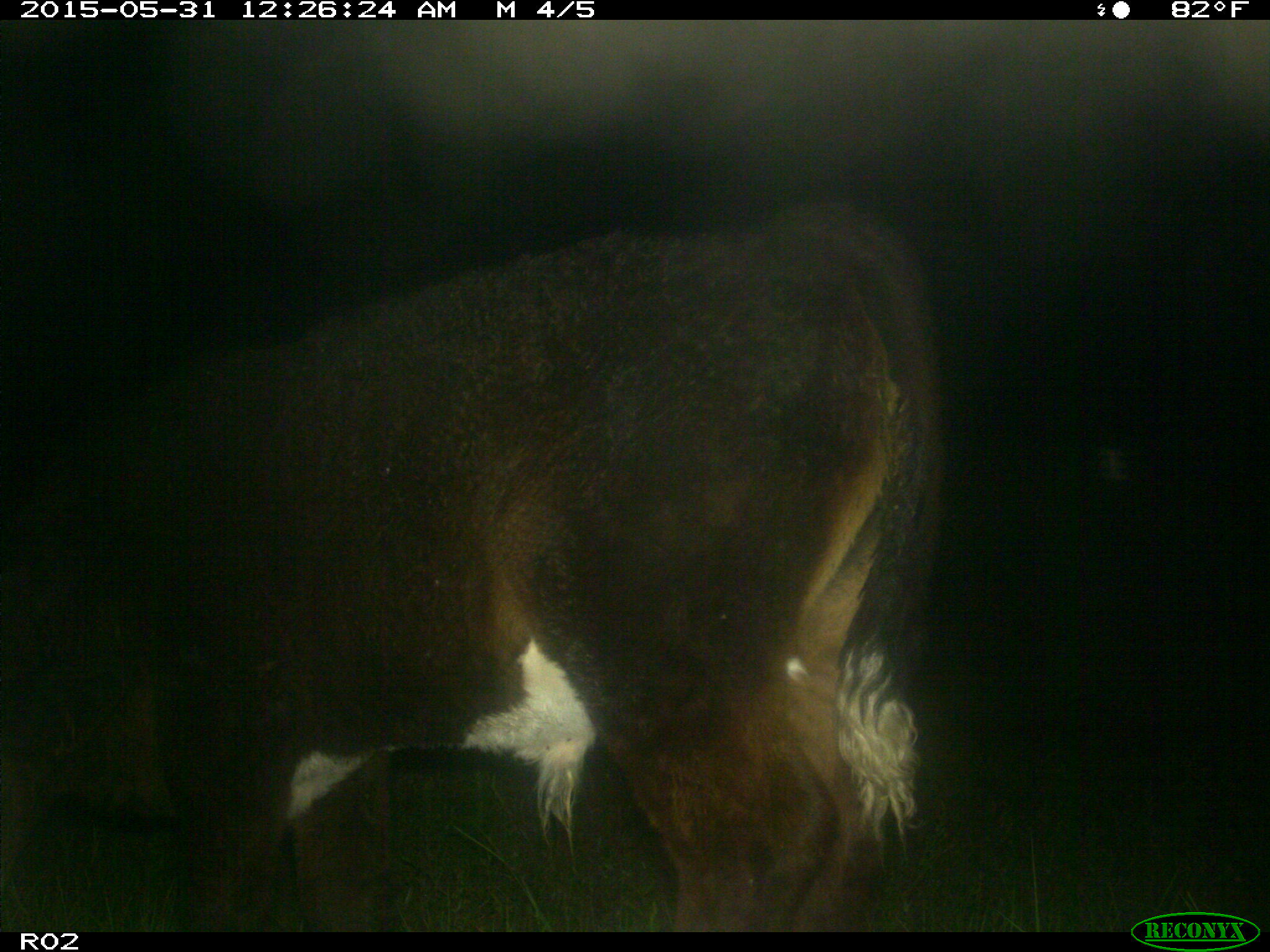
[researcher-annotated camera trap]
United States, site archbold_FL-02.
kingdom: Animalia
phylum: Chordata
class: Mammalia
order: Artiodactyla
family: Bovidae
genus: Bos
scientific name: Bos taurus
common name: domestic cow